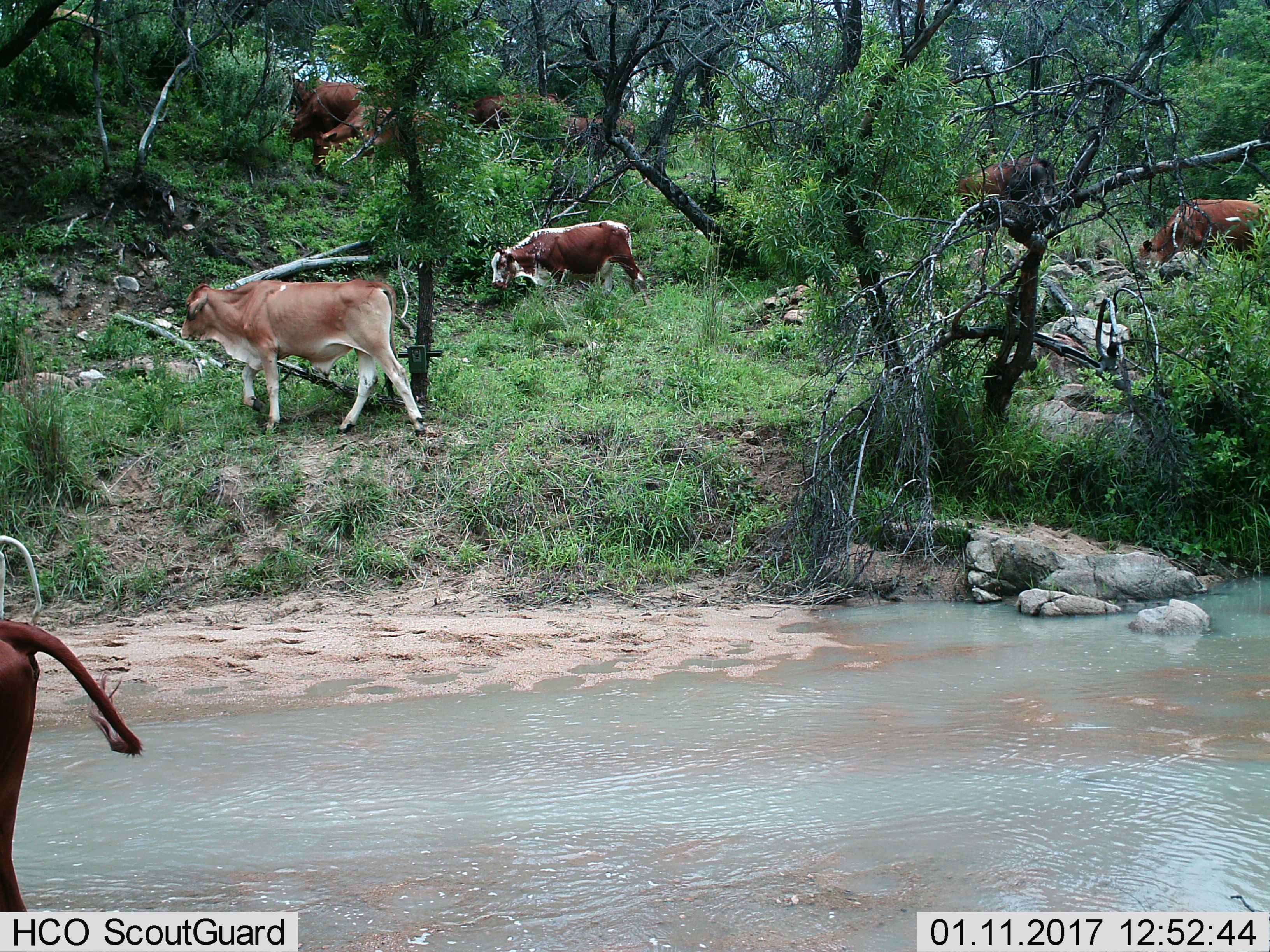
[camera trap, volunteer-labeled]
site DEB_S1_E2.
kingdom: Animalia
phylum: Chordata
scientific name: Vertebrata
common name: domestic animal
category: domesticanimal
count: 10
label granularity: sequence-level